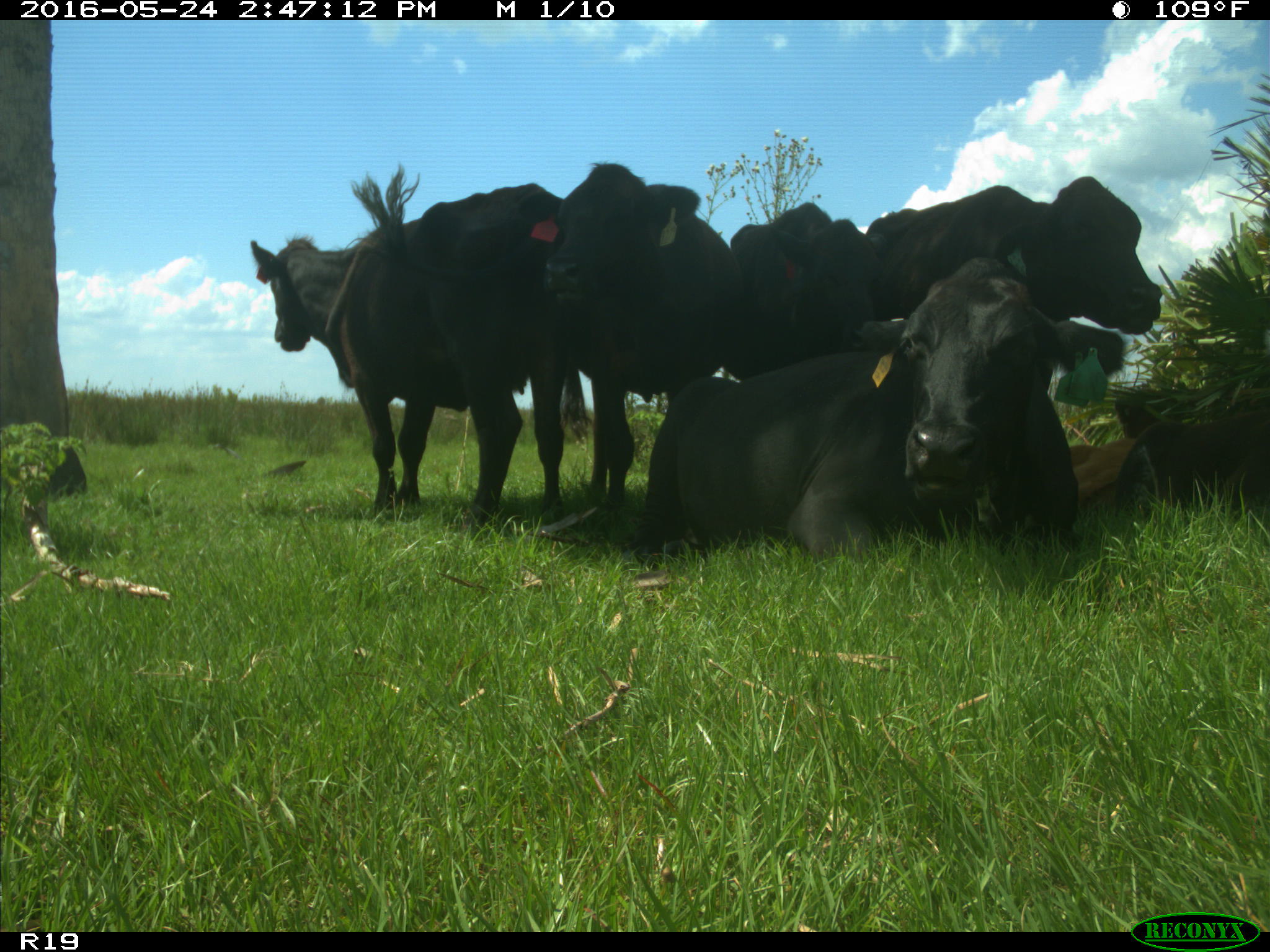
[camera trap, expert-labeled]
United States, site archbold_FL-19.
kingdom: Animalia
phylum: Chordata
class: Mammalia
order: Artiodactyla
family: Bovidae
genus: Bos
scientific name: Bos taurus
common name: domestic cow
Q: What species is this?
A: Bos taurus (domestic cow).